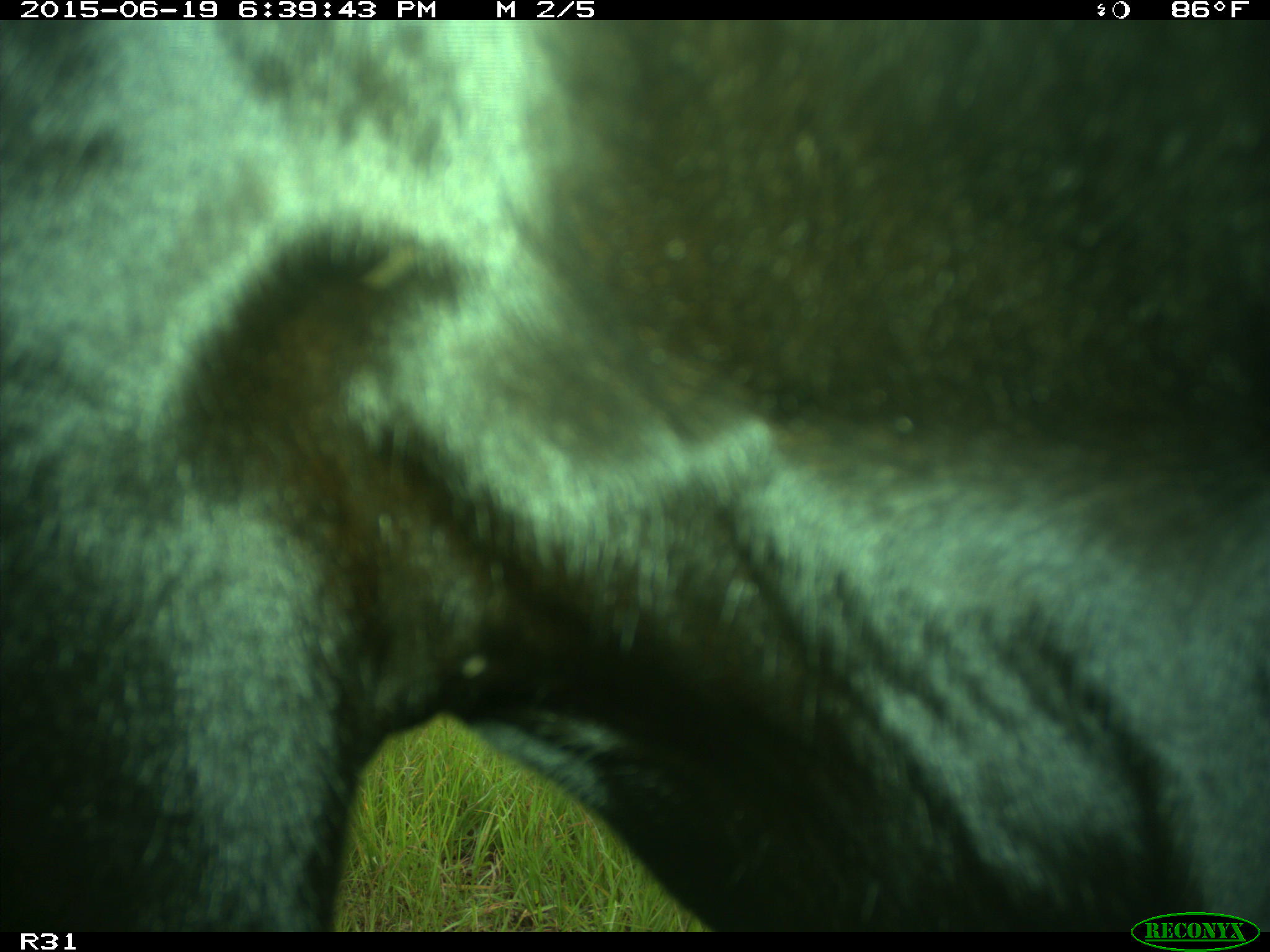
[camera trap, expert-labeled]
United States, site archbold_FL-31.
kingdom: Animalia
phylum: Chordata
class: Mammalia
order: Artiodactyla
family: Bovidae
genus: Bos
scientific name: Bos taurus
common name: domestic cow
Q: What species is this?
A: Bos taurus (domestic cow).